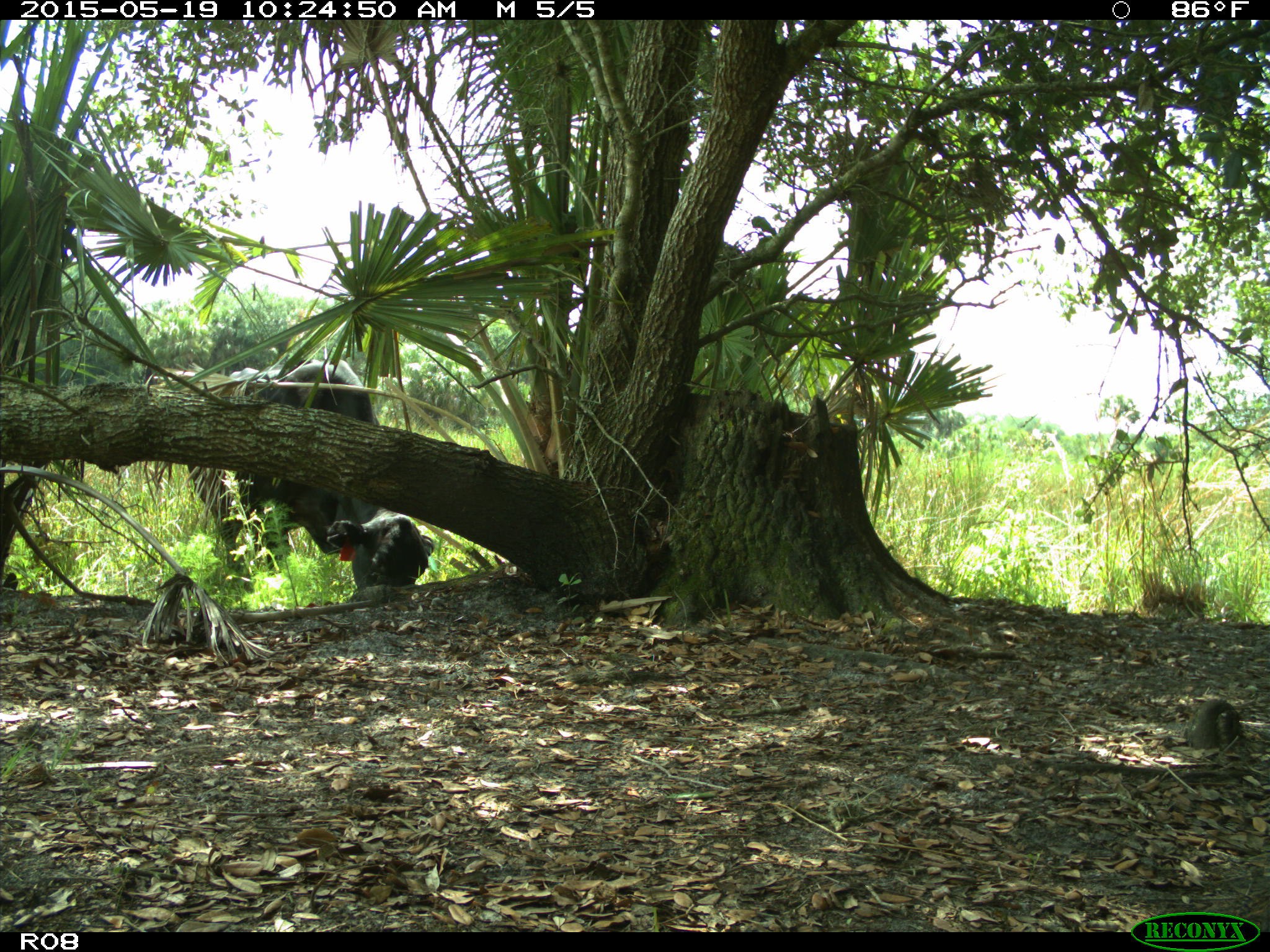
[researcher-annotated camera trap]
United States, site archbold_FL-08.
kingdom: Animalia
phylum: Chordata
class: Mammalia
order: Artiodactyla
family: Bovidae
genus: Bos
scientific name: Bos taurus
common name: domestic cow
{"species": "Bos taurus (domestic cow)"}